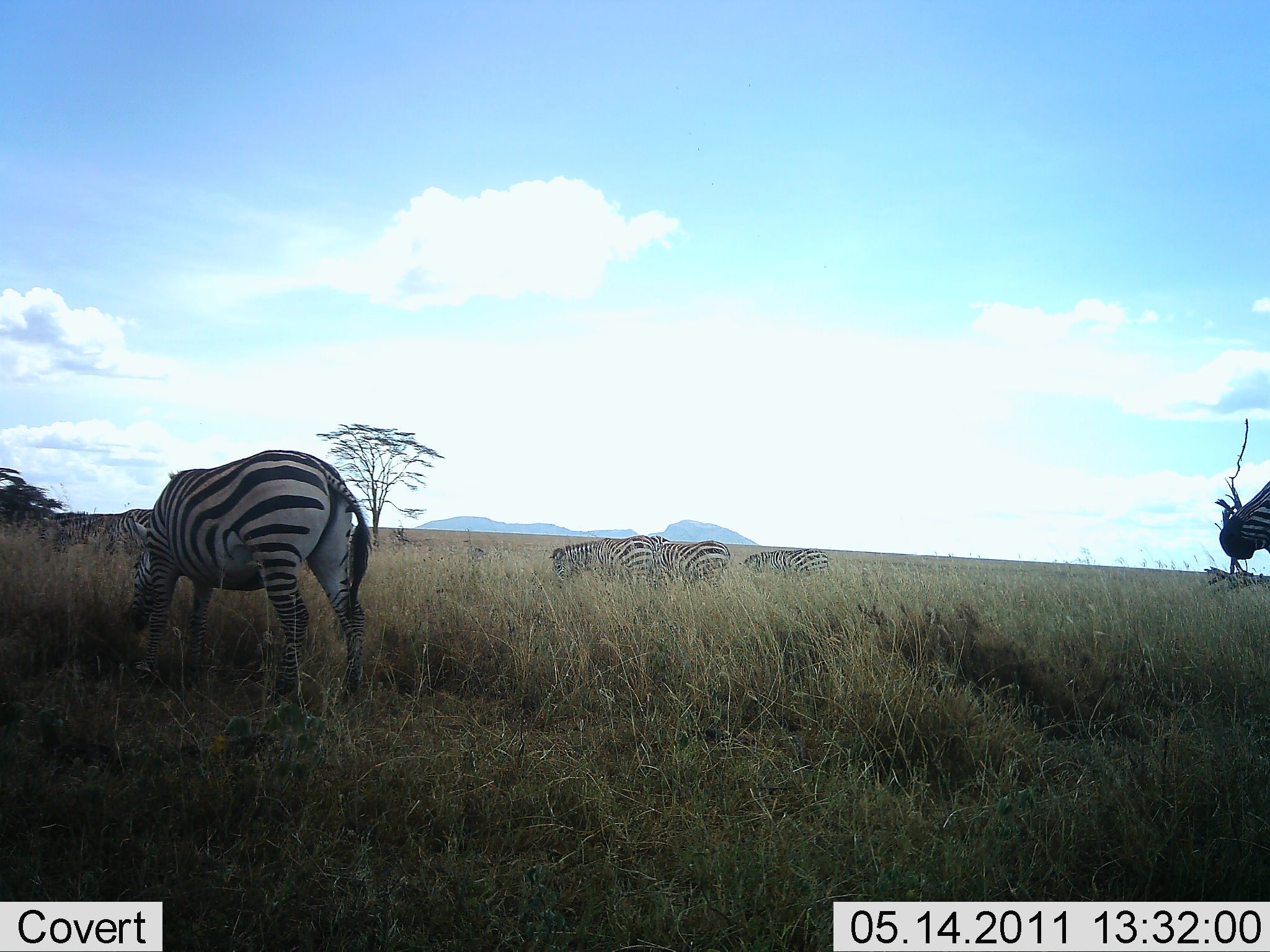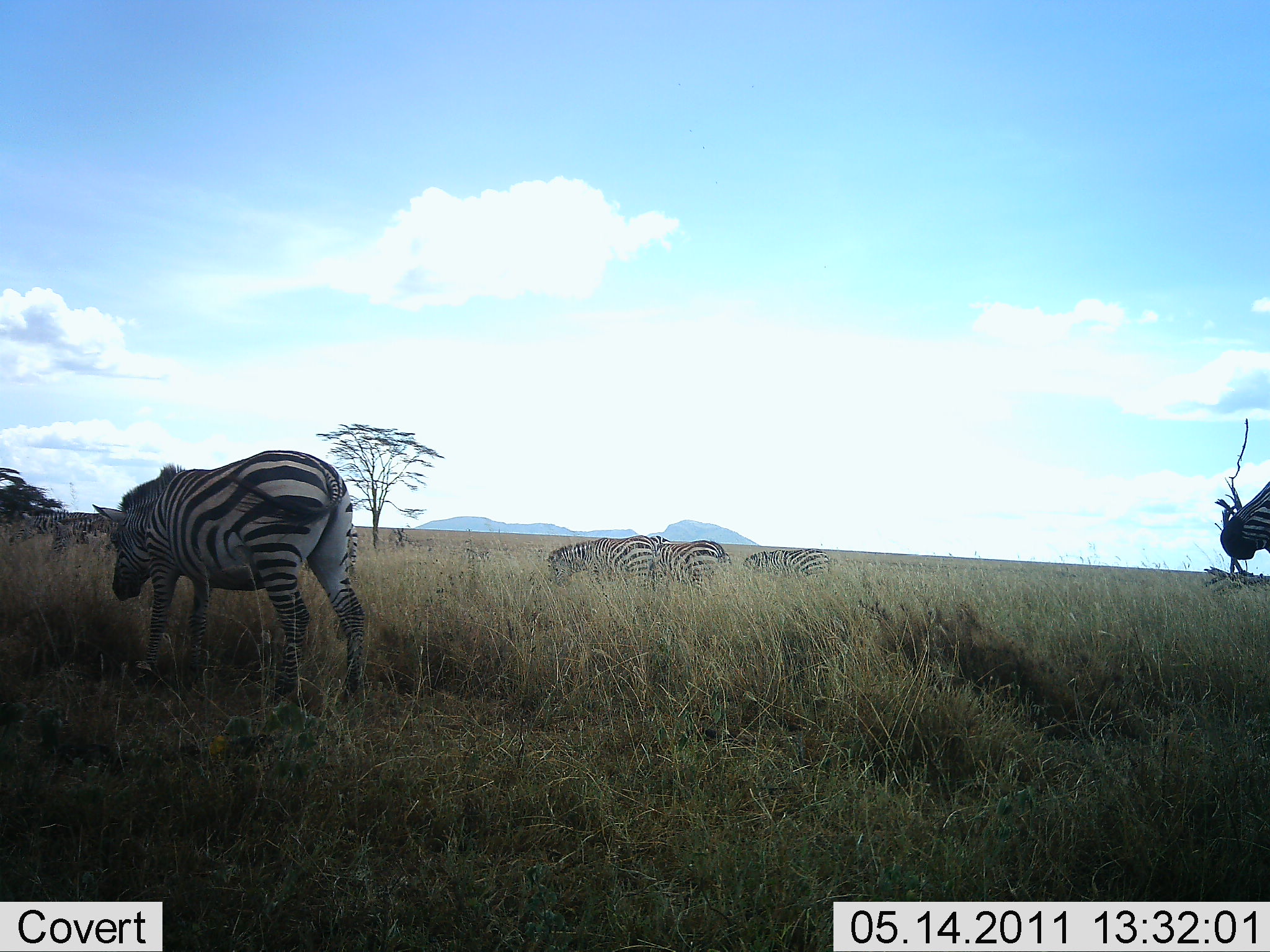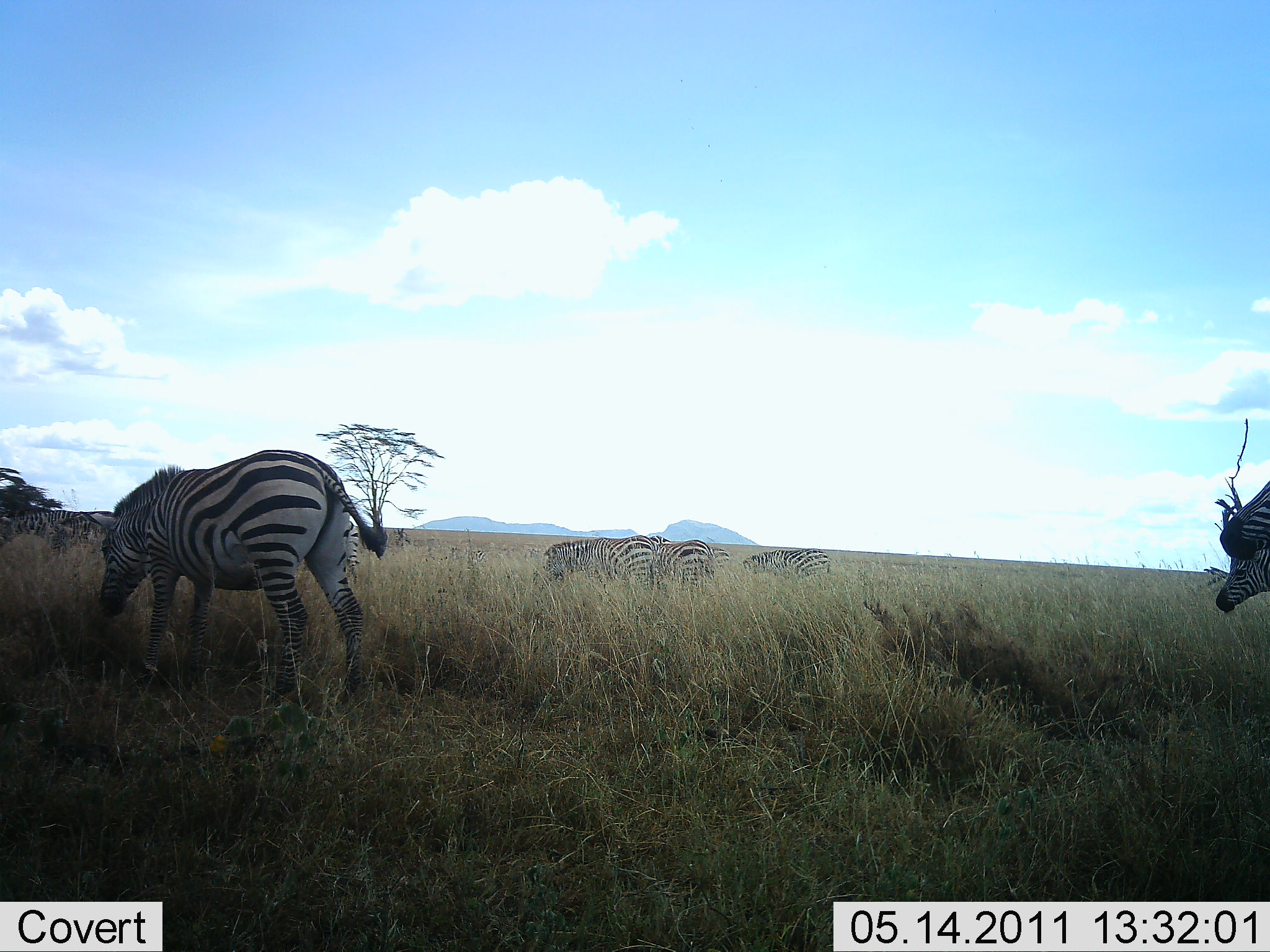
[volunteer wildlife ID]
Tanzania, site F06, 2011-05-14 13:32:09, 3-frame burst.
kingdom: Animalia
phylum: Chordata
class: Mammalia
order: Perissodactyla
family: Equidae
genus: Equus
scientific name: Equus quagga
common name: plains zebra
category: zebra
Zebra (plains zebra) (Equus quagga), count 7. Behavior (volunteer vote fractions): standing 82%, resting 0%, moving 45%, interacting 0%. Young present (vote fraction): 18%. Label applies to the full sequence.